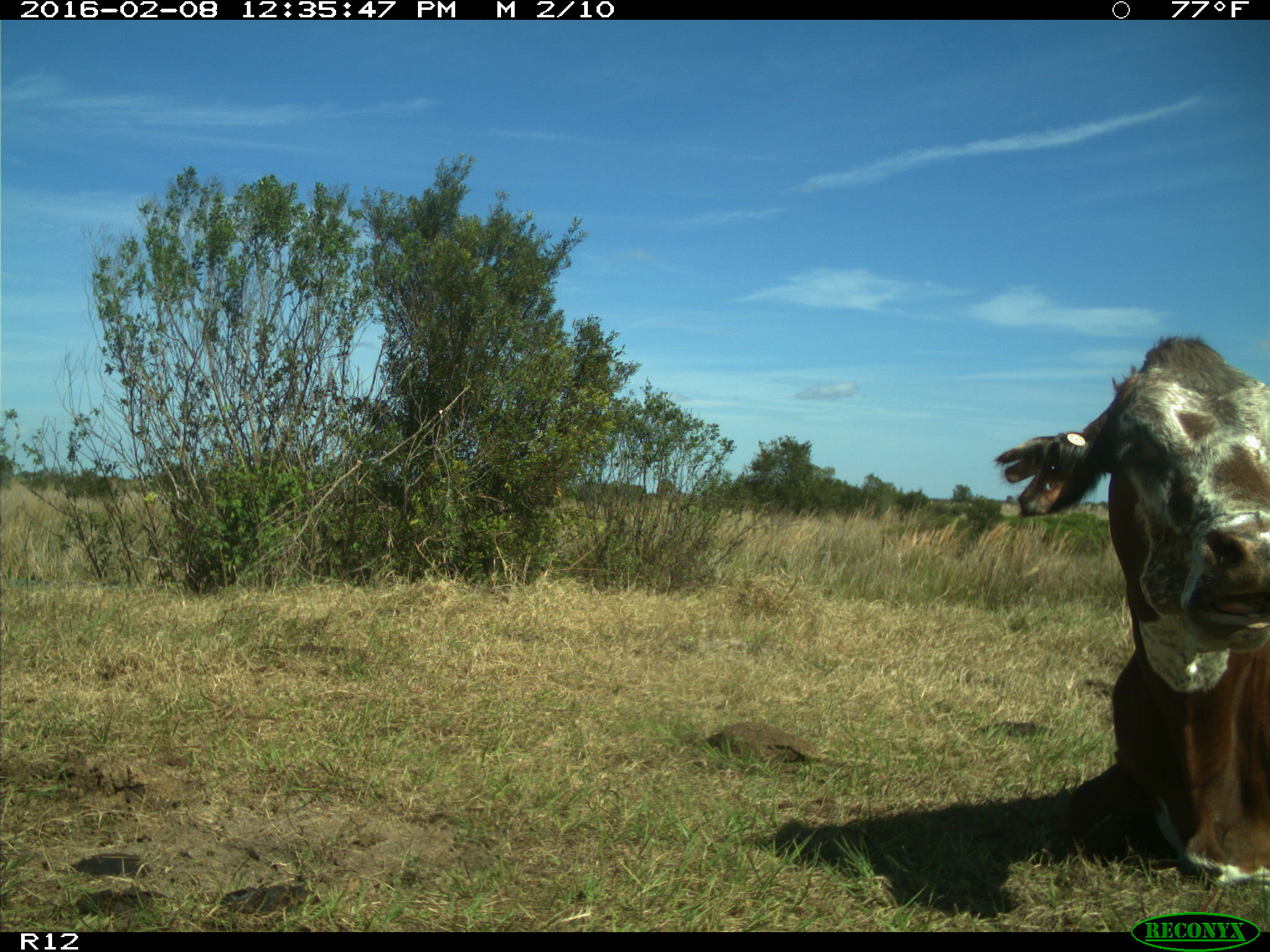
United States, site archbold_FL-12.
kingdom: Animalia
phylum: Chordata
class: Mammalia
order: Artiodactyla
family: Bovidae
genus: Bos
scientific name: Bos taurus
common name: domestic cow